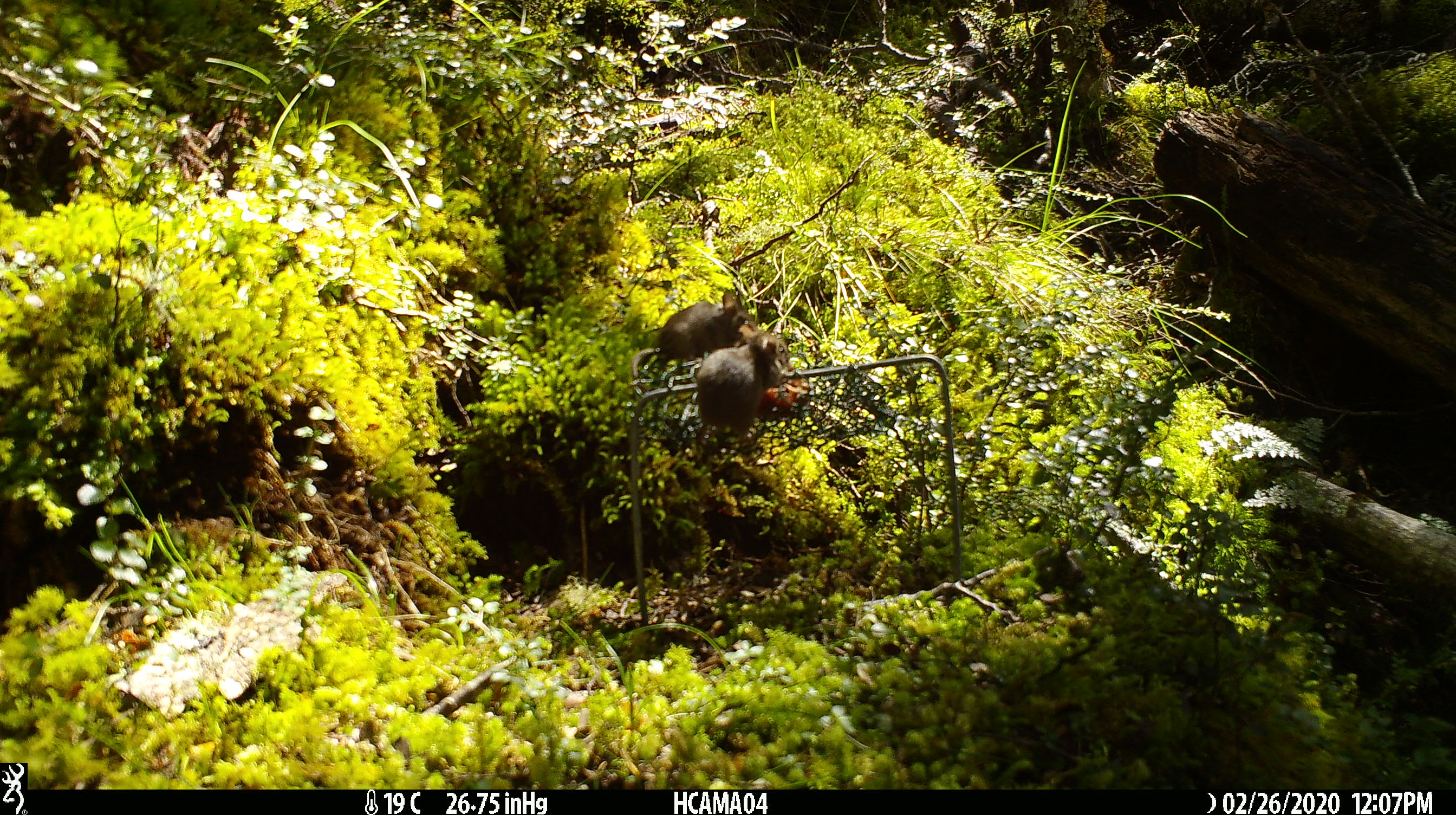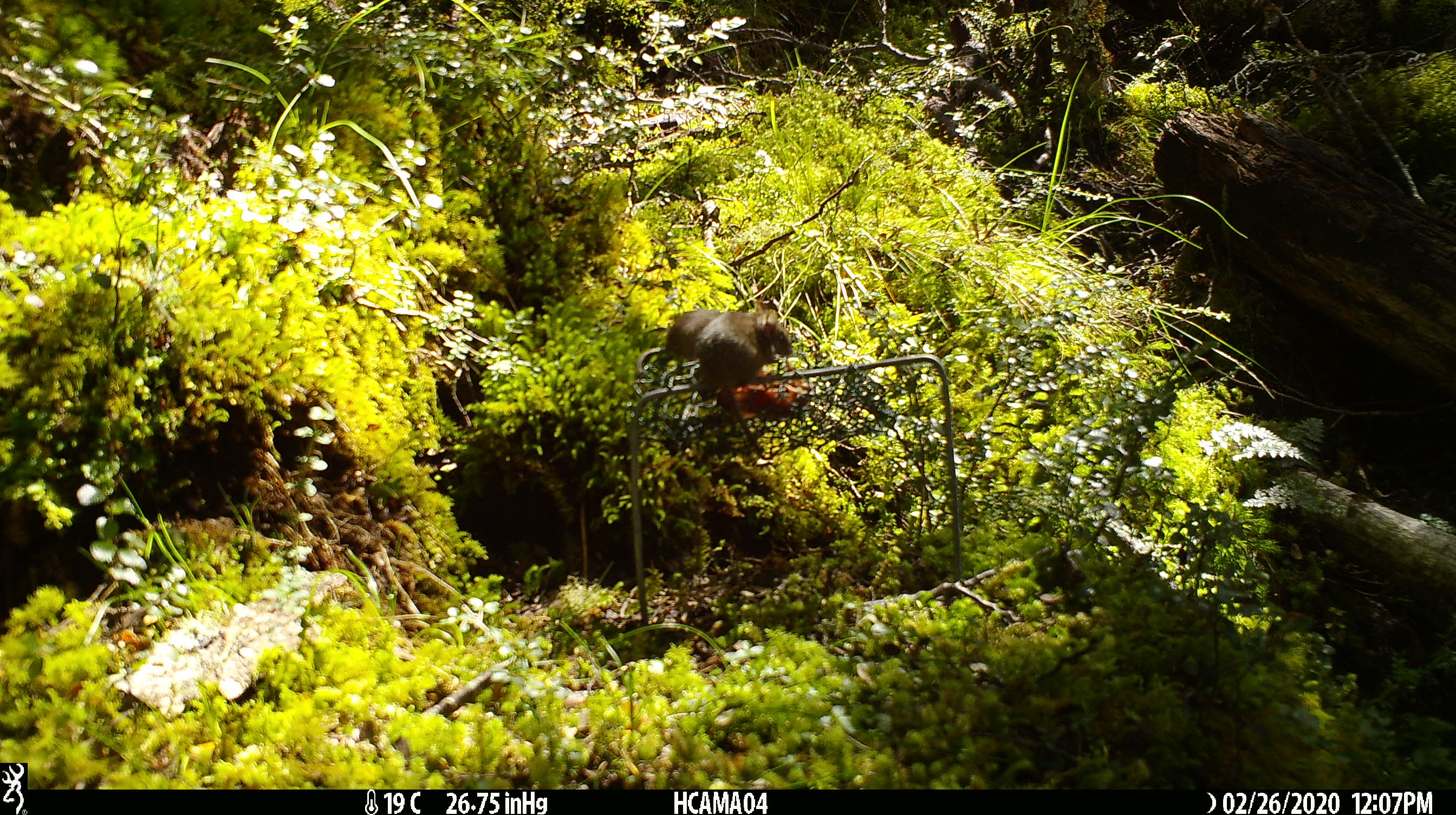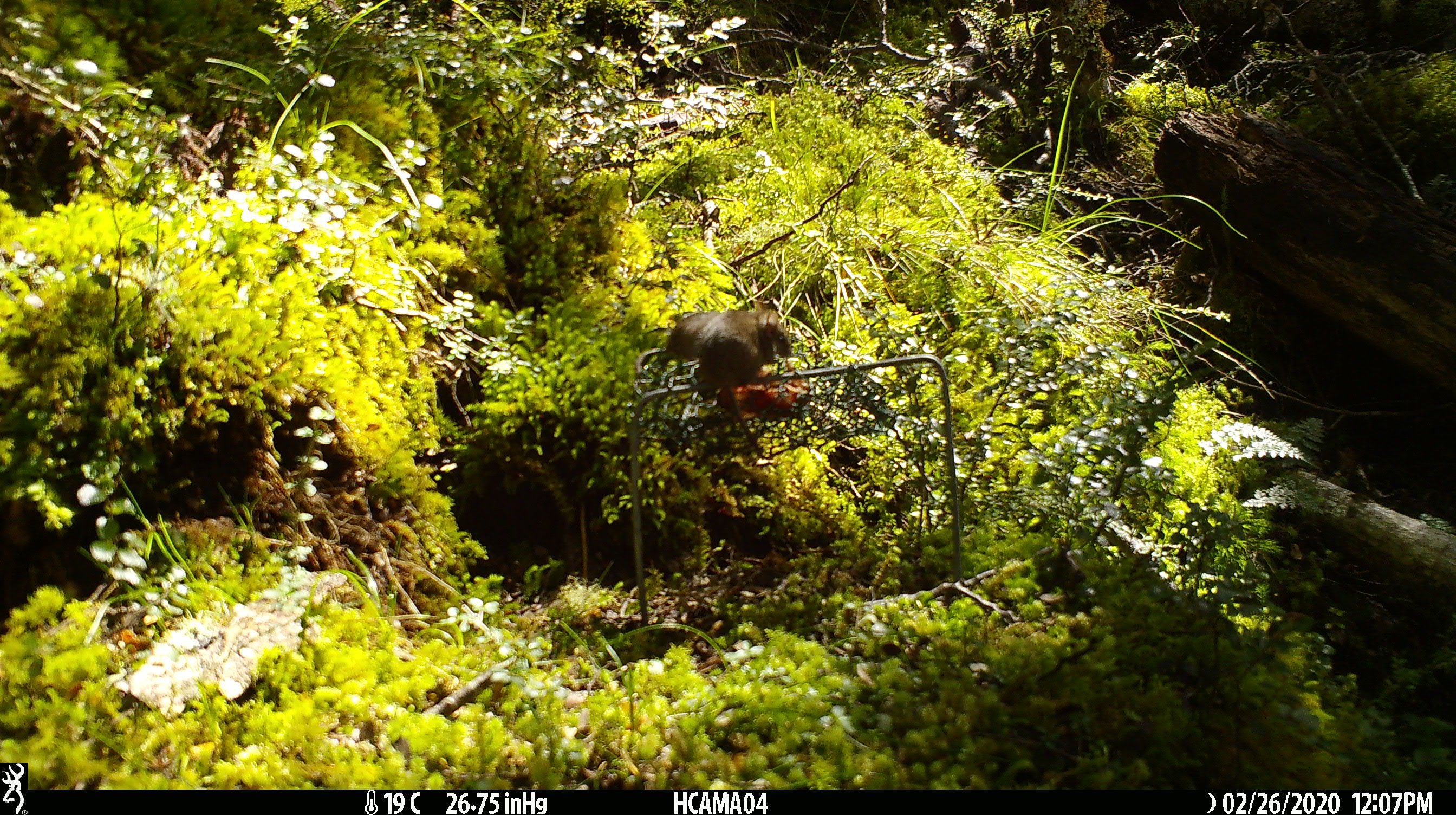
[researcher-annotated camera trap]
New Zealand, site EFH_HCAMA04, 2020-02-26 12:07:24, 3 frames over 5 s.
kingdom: Animalia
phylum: Chordata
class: Mammalia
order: Rodentia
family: Muridae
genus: Mus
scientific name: Mus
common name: mouse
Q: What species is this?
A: Mouse (Mus).